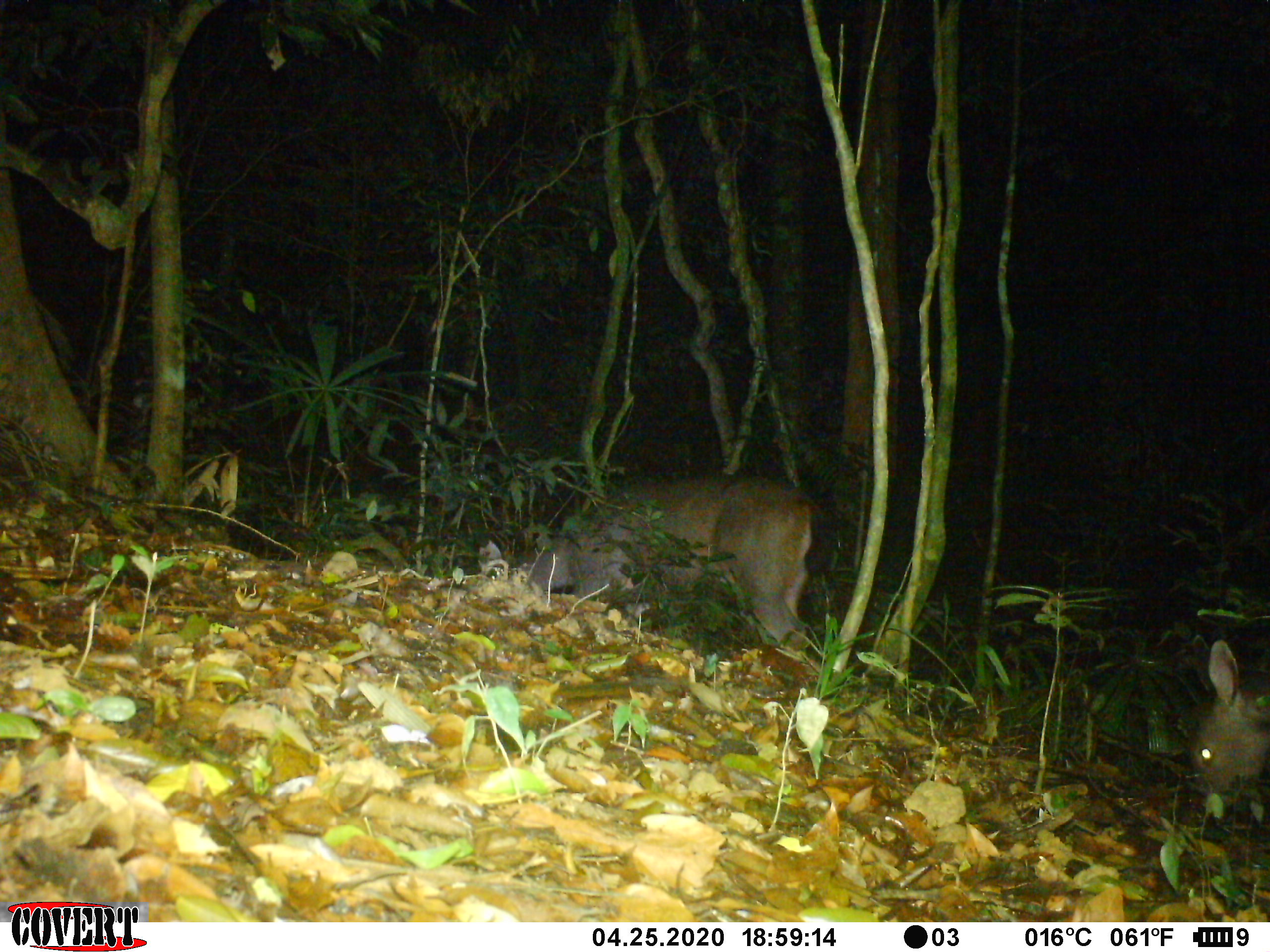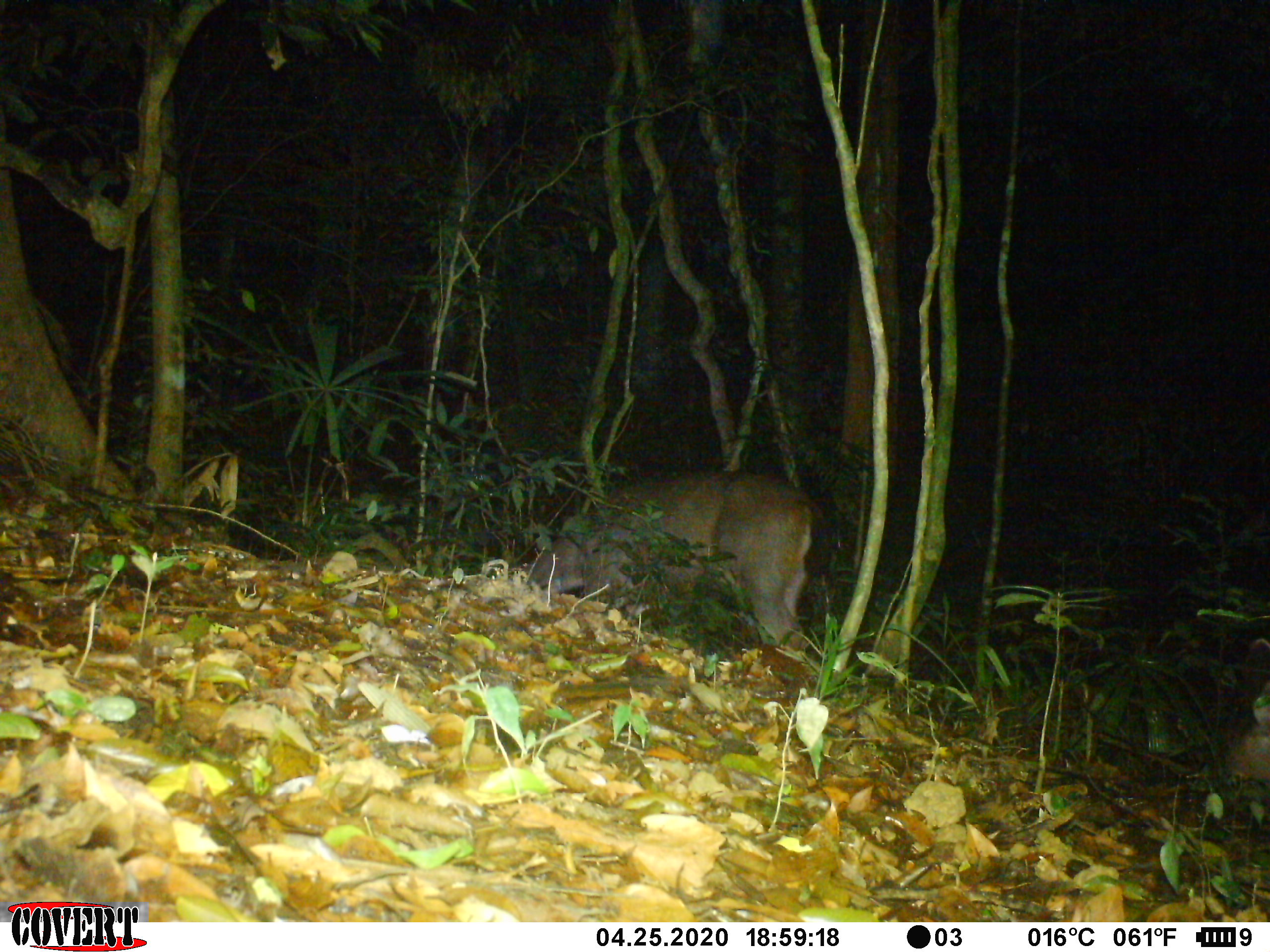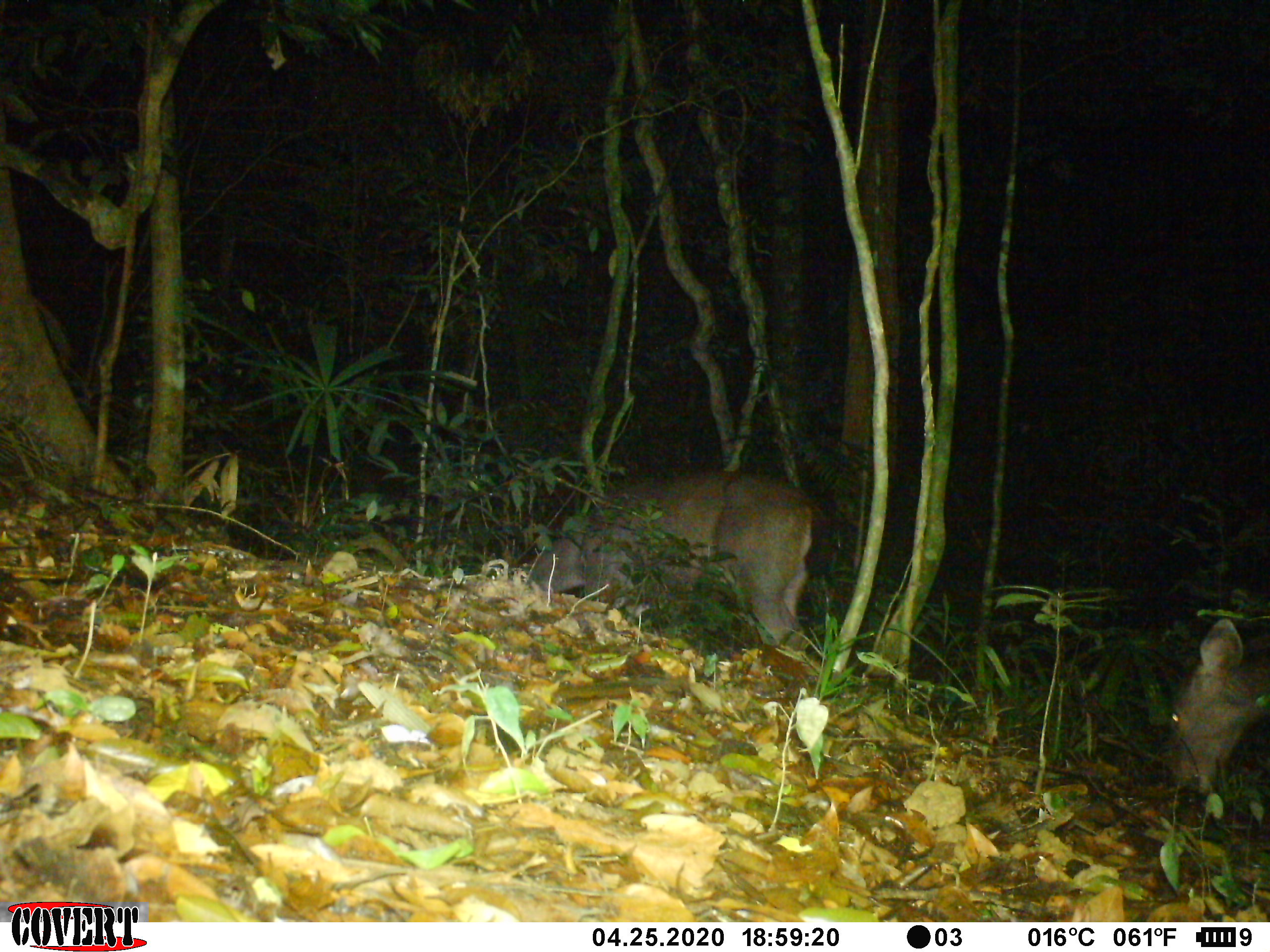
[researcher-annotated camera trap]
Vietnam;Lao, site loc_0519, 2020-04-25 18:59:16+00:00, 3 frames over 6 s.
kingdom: Animalia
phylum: Chordata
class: Mammalia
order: Artiodactyla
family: Cervidae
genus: Rusa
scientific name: Rusa unicolor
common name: sambar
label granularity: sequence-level